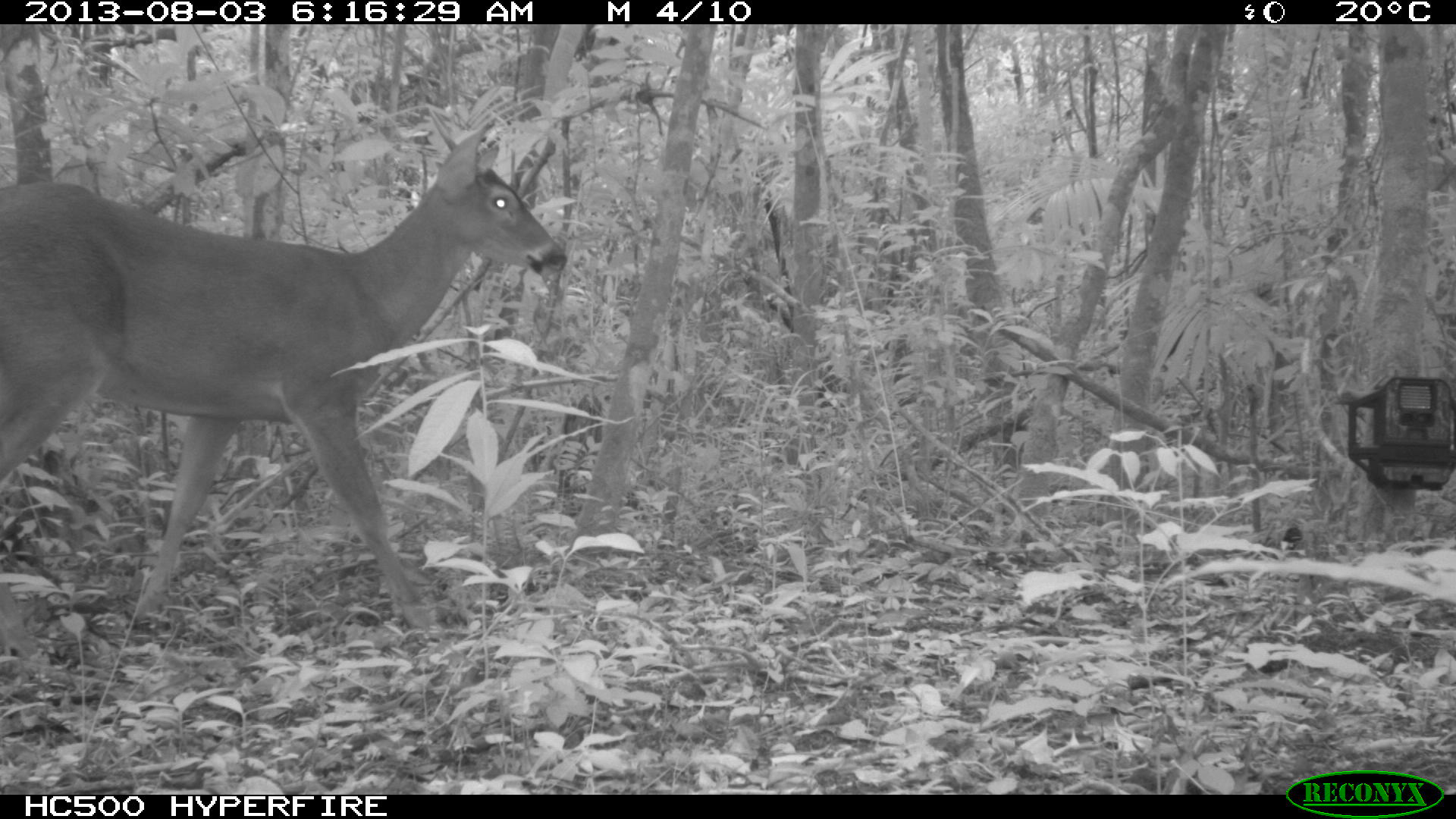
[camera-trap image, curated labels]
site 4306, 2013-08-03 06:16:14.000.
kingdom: Animalia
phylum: Chordata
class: Mammalia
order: Artiodactyla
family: Cervidae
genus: Odocoileus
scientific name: Odocoileus virginianus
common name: white-tailed deer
Odocoileus virginianus (white-tailed deer), count 1, sex male.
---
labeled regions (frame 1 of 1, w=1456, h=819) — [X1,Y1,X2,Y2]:
odocoileus virginianus: [0,113,571,633]